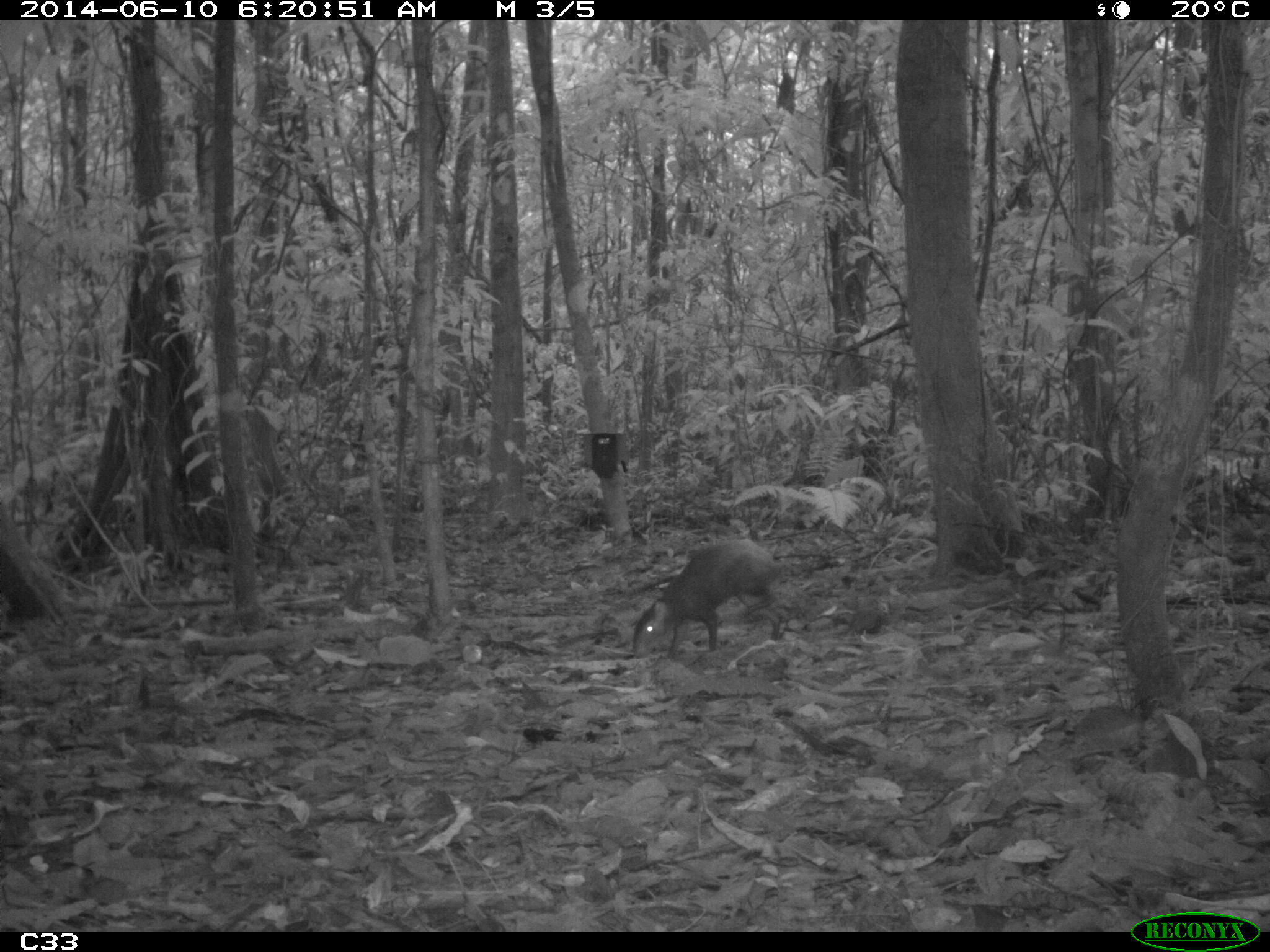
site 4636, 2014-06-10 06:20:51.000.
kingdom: Animalia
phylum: Chordata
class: Mammalia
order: Rodentia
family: Dasyproctidae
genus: Dasyprocta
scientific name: Dasyprocta leporina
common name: red-rumped agouti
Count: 1.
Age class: adult.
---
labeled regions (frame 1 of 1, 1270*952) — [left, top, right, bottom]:
dasyprocta leporina: [631, 537, 782, 658]